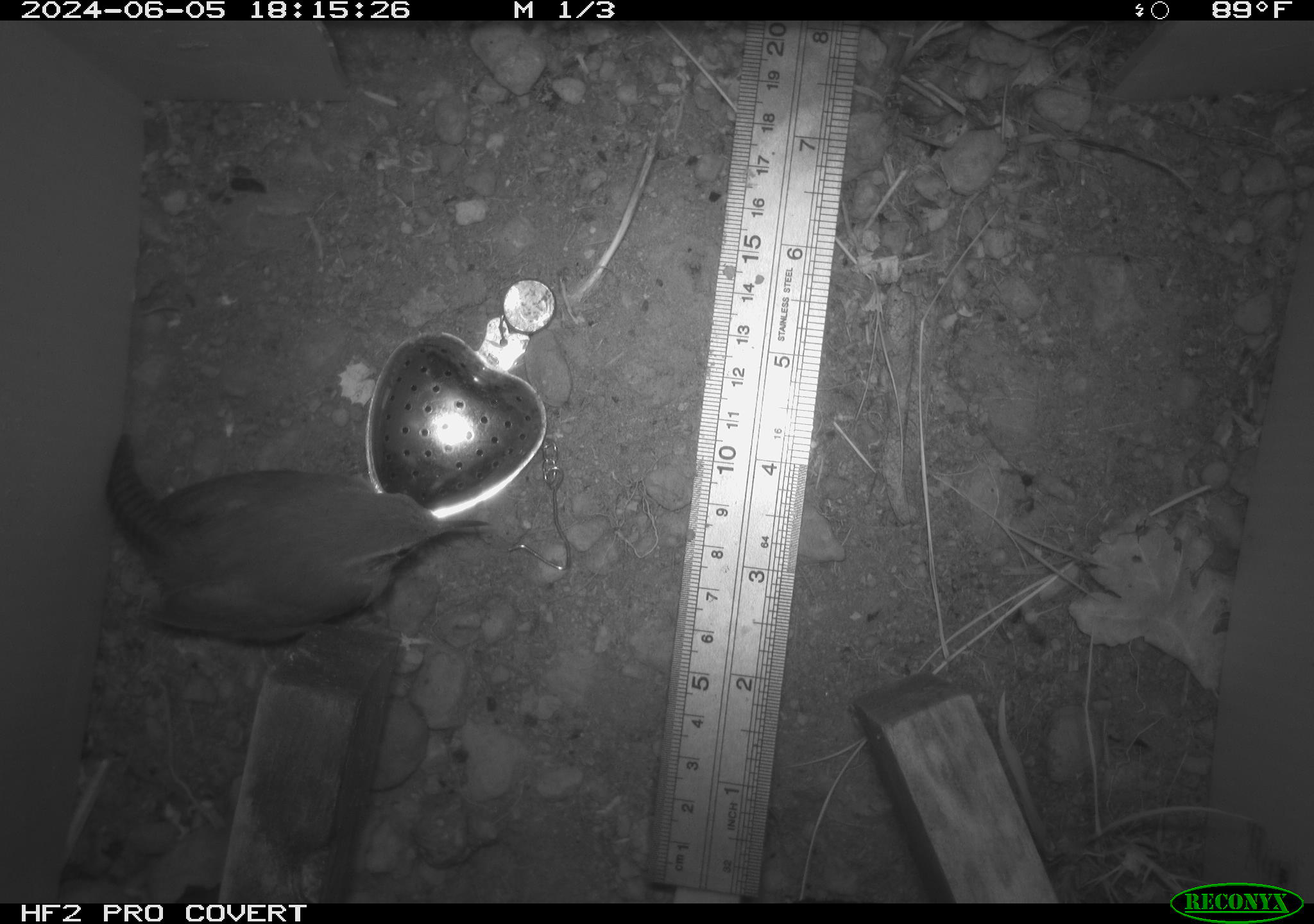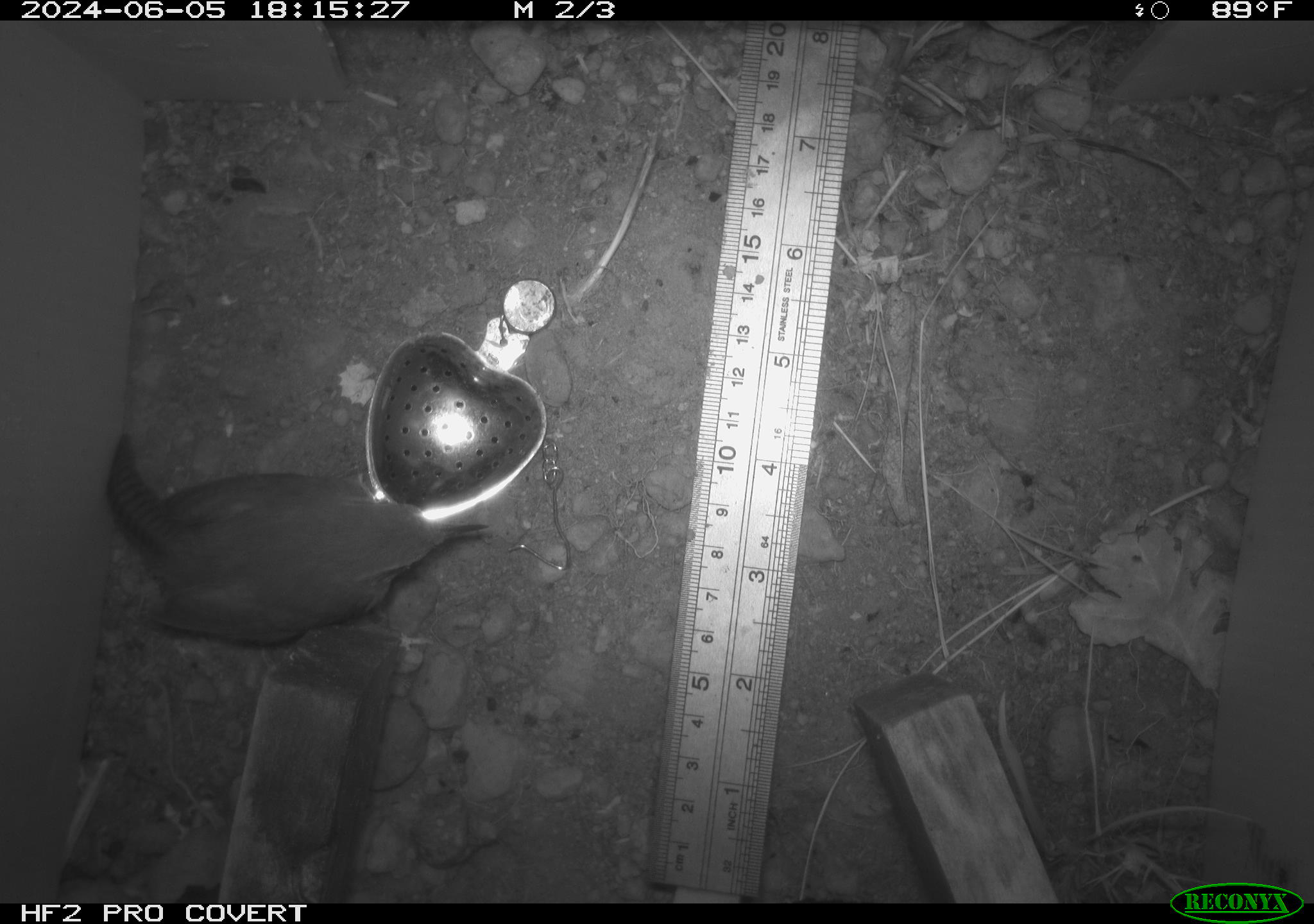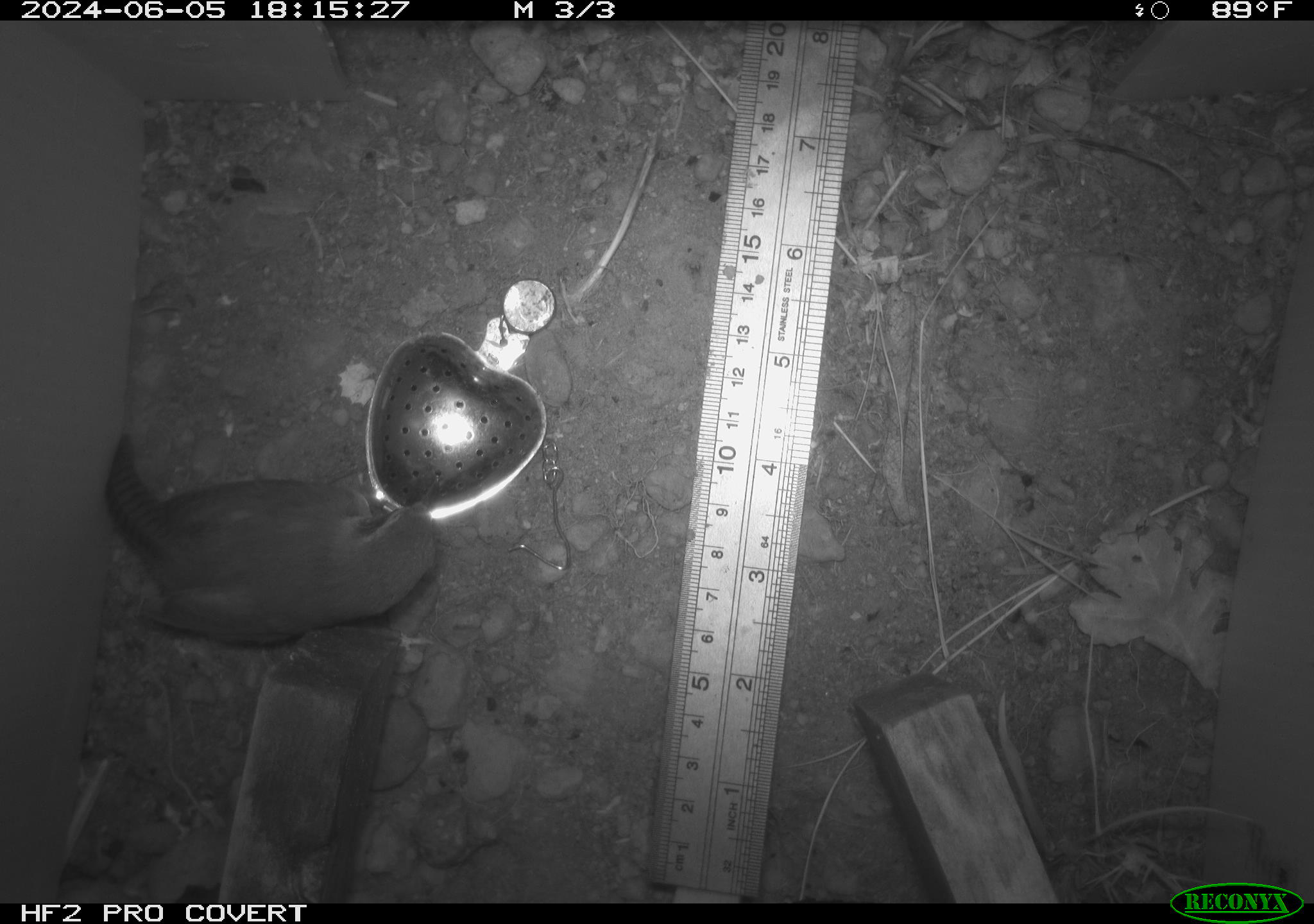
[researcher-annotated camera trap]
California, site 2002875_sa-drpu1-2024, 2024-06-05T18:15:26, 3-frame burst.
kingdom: Animalia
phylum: Chordata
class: Aves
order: Passeriformes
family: Troglodytidae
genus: Thryomanes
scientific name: Thryomanes bewickii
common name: bewick's wren